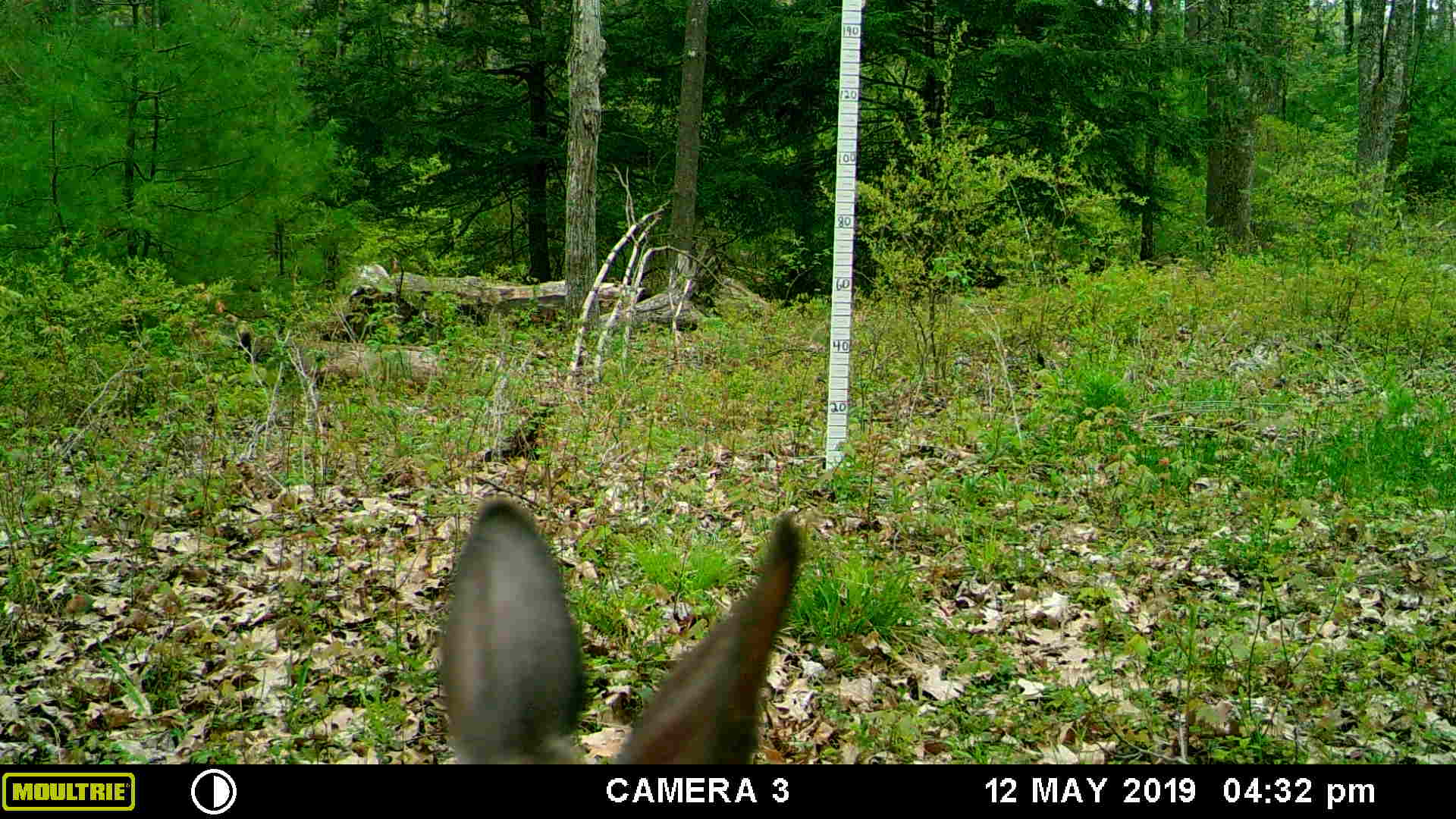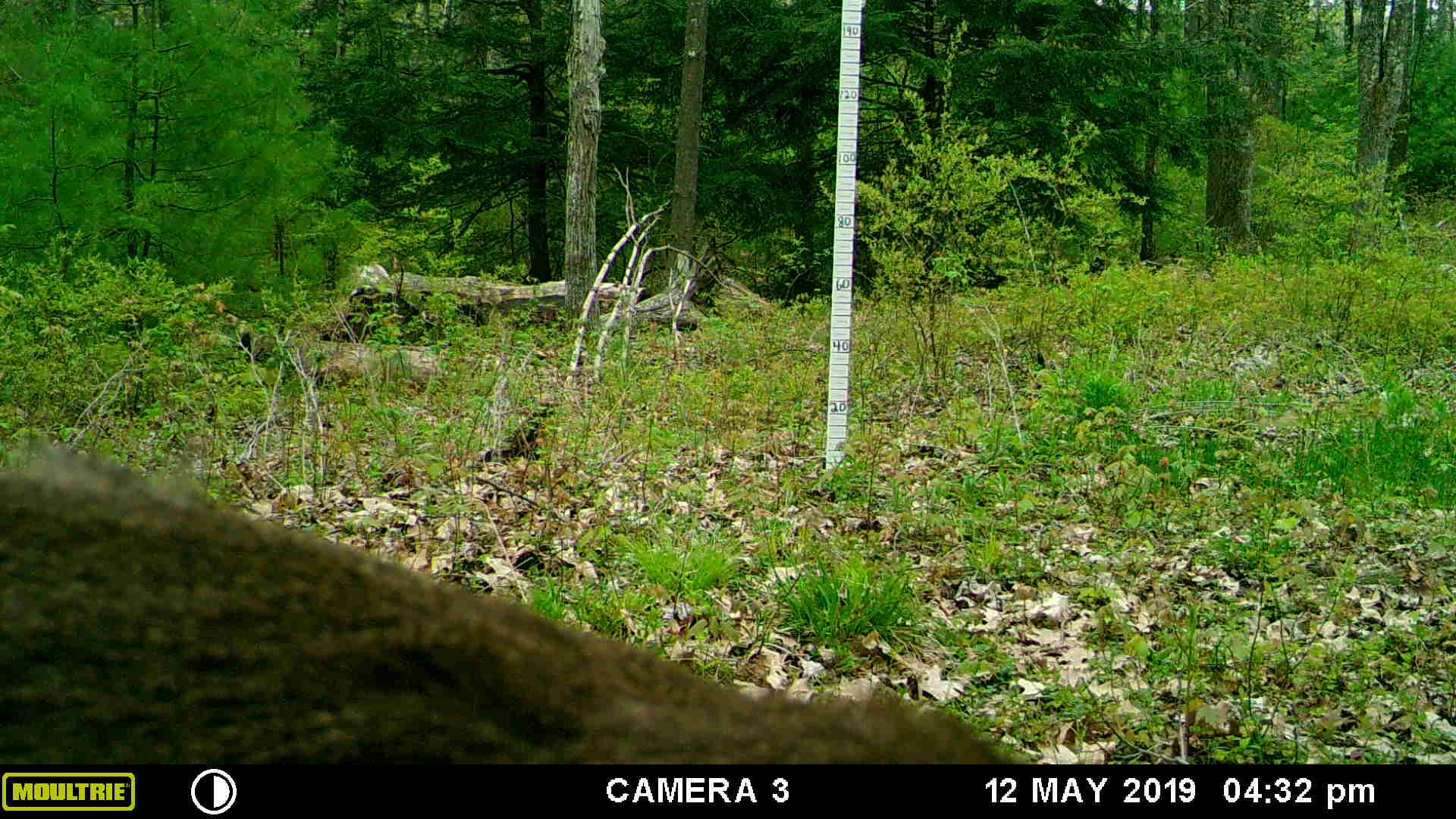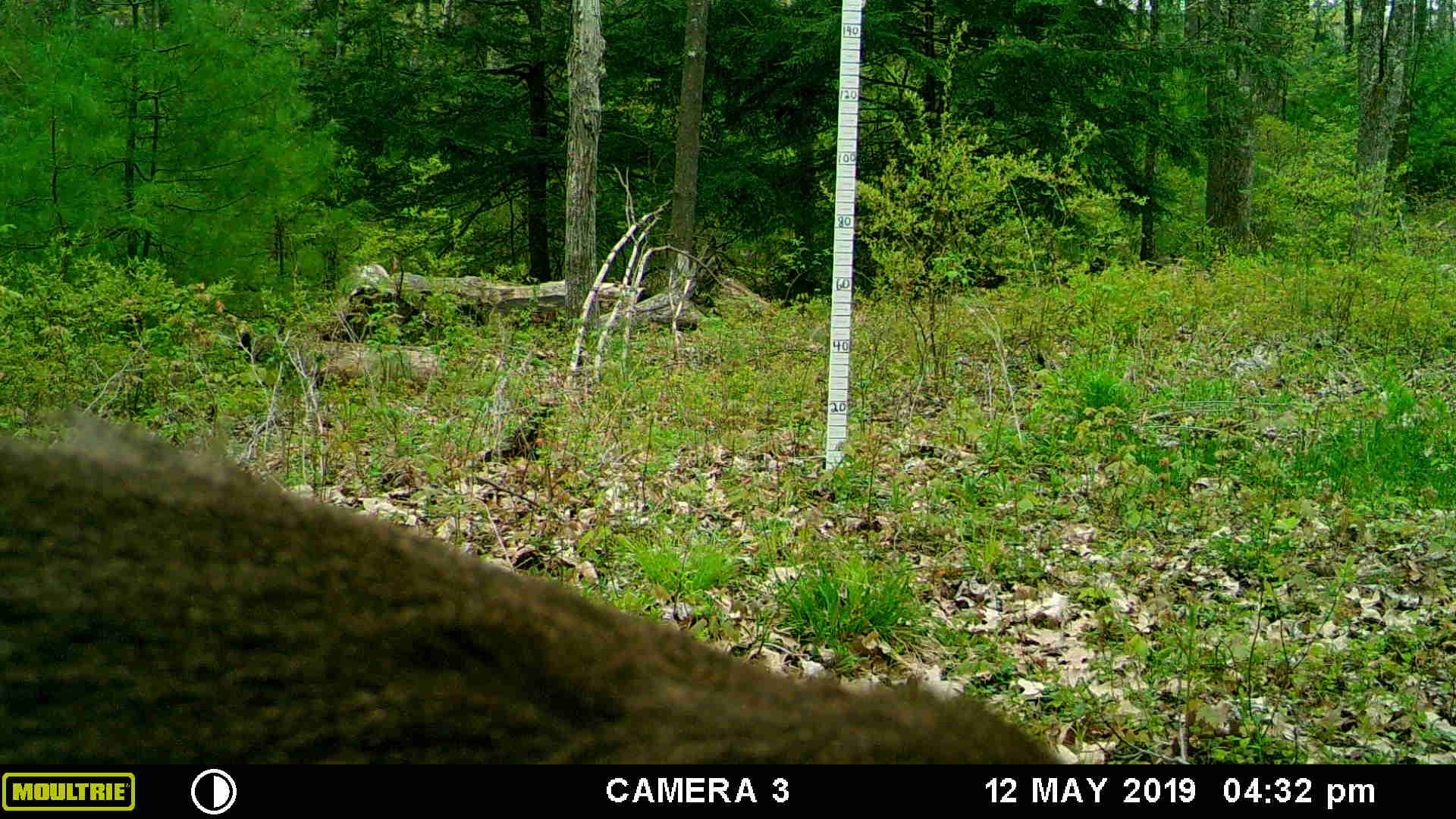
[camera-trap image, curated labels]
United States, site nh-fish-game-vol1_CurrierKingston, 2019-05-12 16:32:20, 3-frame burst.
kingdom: Animalia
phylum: Chordata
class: Mammalia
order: Artiodactyla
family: Cervidae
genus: Odocoileus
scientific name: Odocoileus virginianus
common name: white-tailed deer